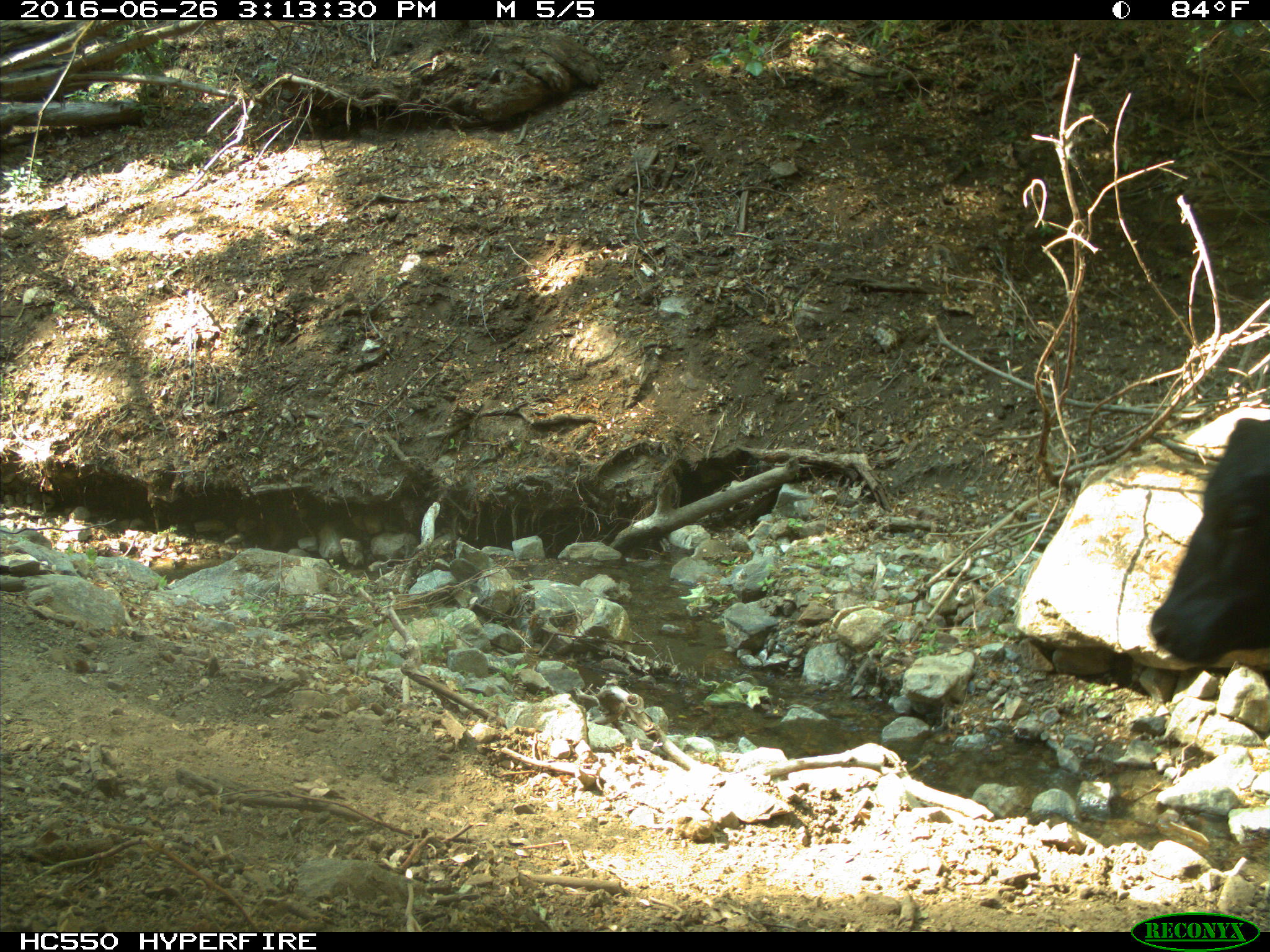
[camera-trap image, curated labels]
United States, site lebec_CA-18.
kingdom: Animalia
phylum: Chordata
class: Mammalia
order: Artiodactyla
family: Bovidae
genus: Bos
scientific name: Bos taurus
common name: domestic cow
Bos taurus (domestic cow).